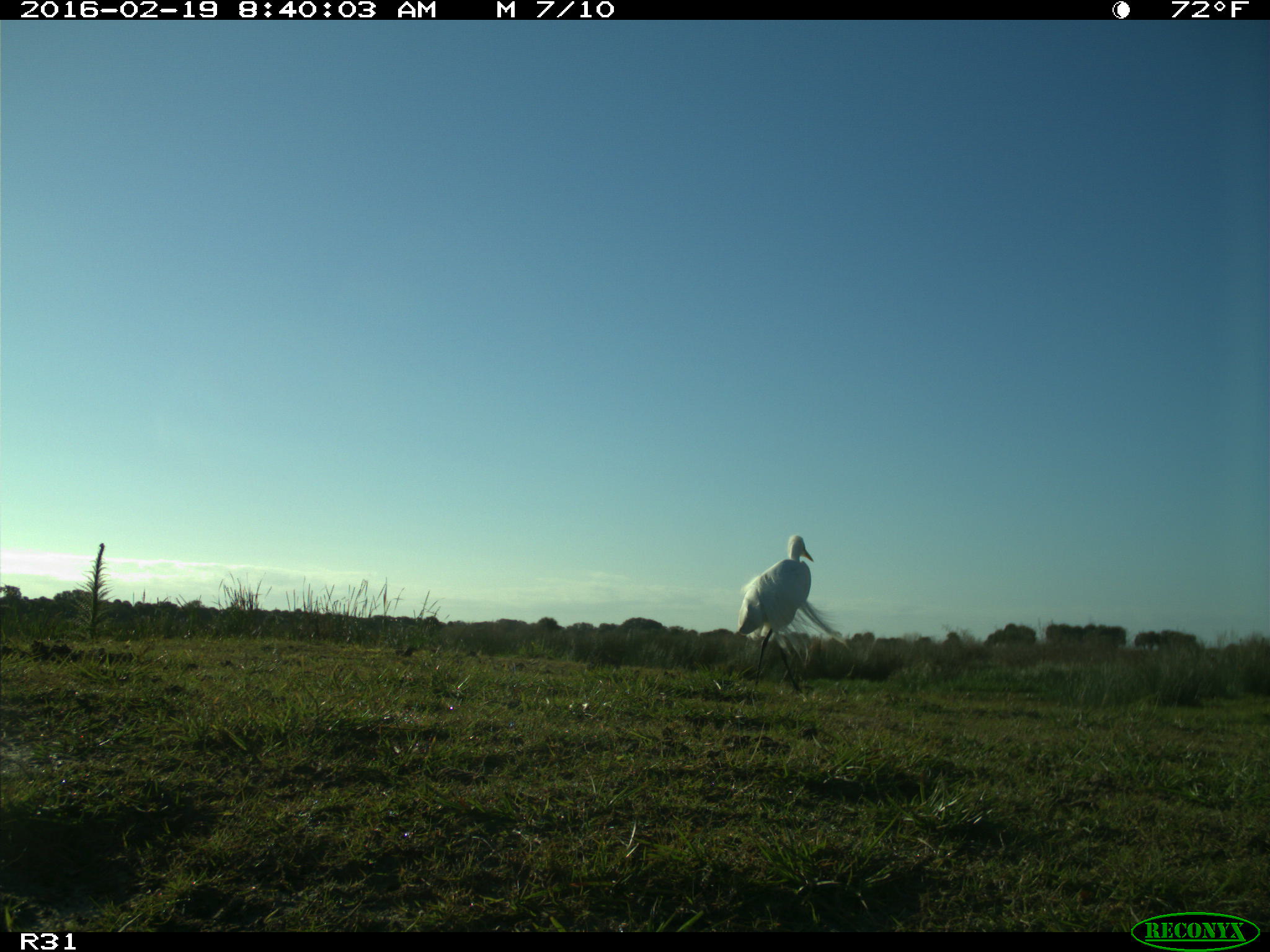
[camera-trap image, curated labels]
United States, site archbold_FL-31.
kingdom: Animalia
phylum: Chordata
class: Aves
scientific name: Aves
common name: birds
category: unidentified bird